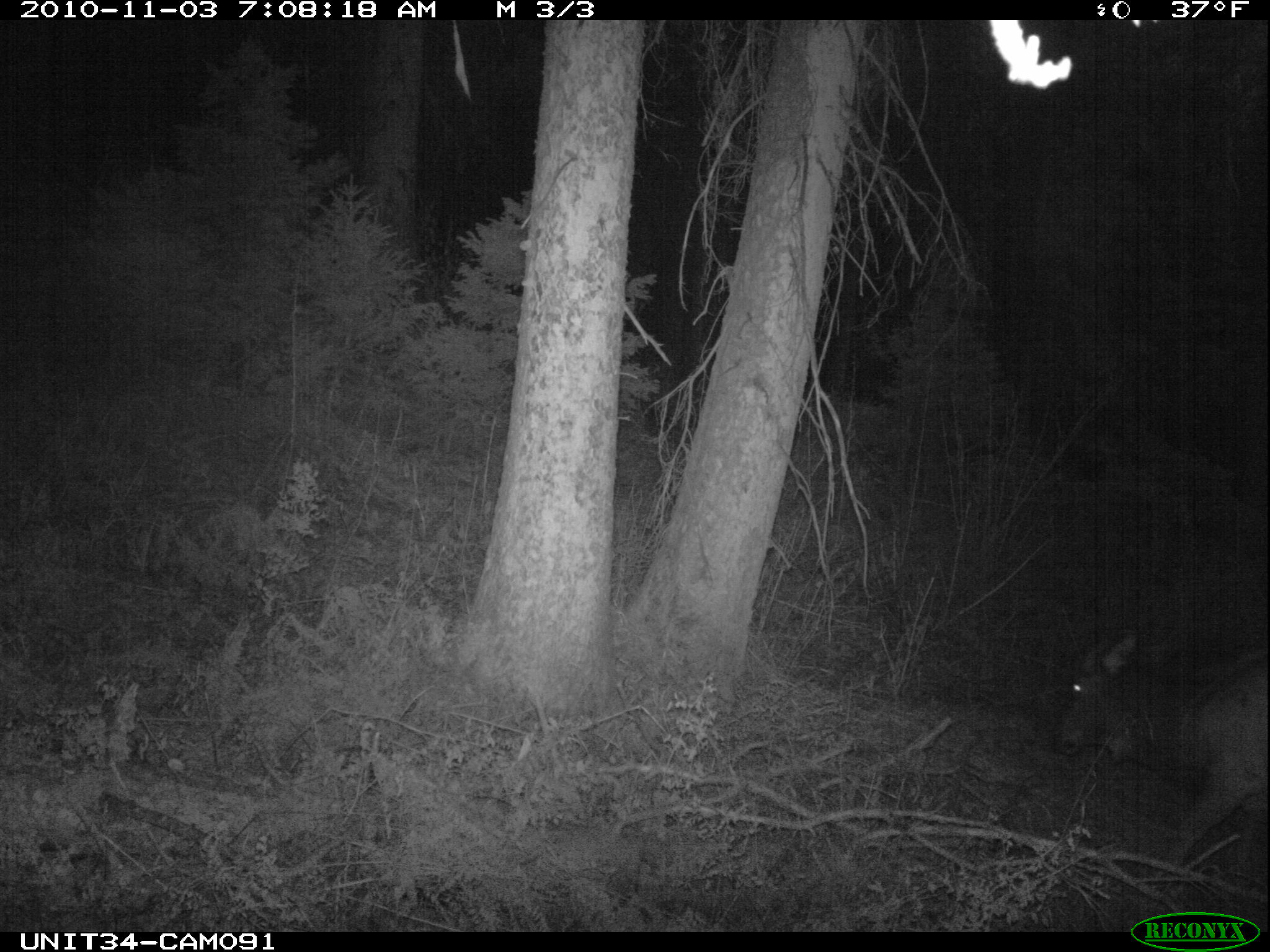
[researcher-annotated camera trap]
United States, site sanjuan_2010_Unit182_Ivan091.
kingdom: Animalia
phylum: Chordata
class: Mammalia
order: Artiodactyla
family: Cervidae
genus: Cervus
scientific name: Cervus elaphus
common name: red deer